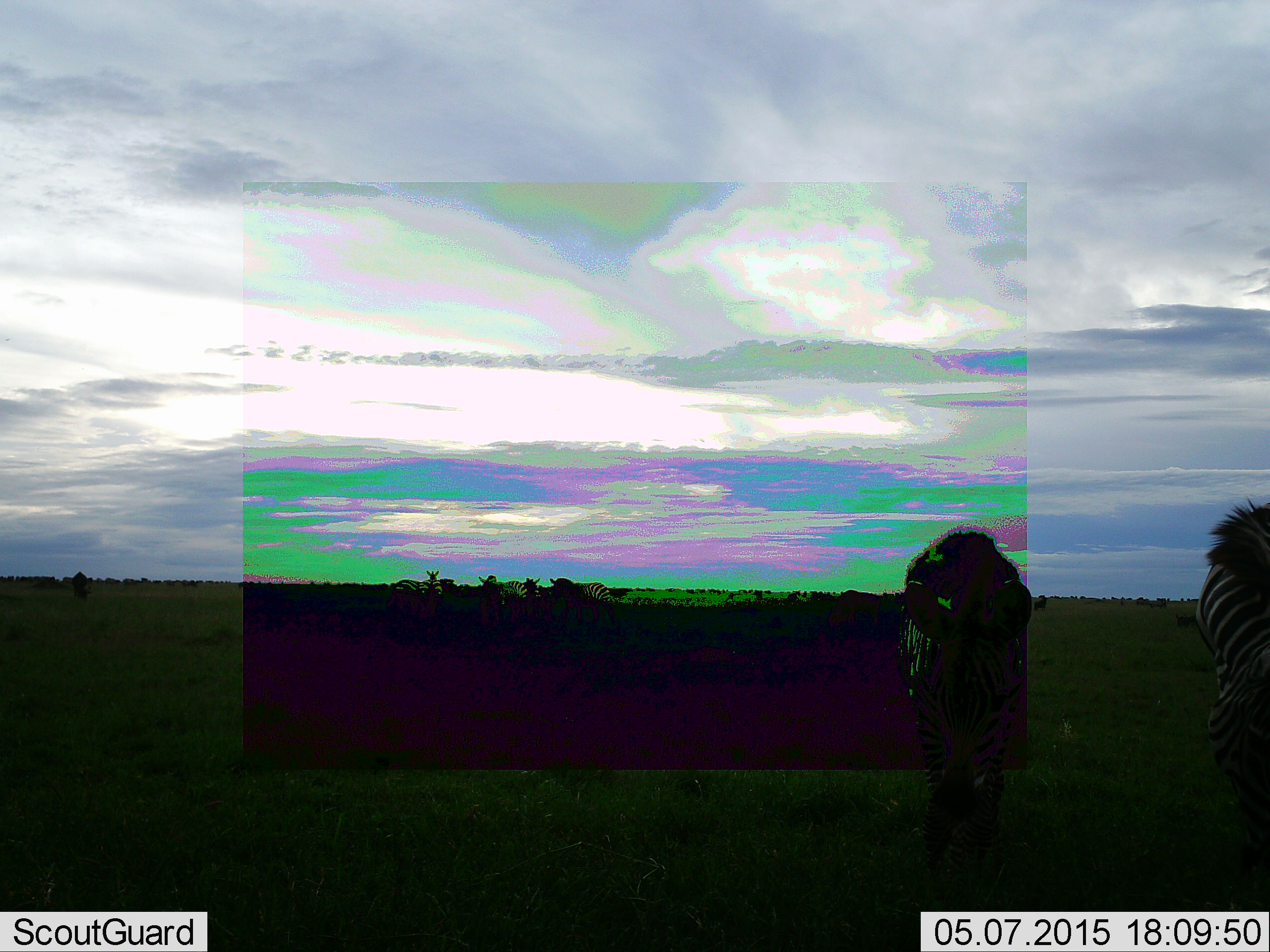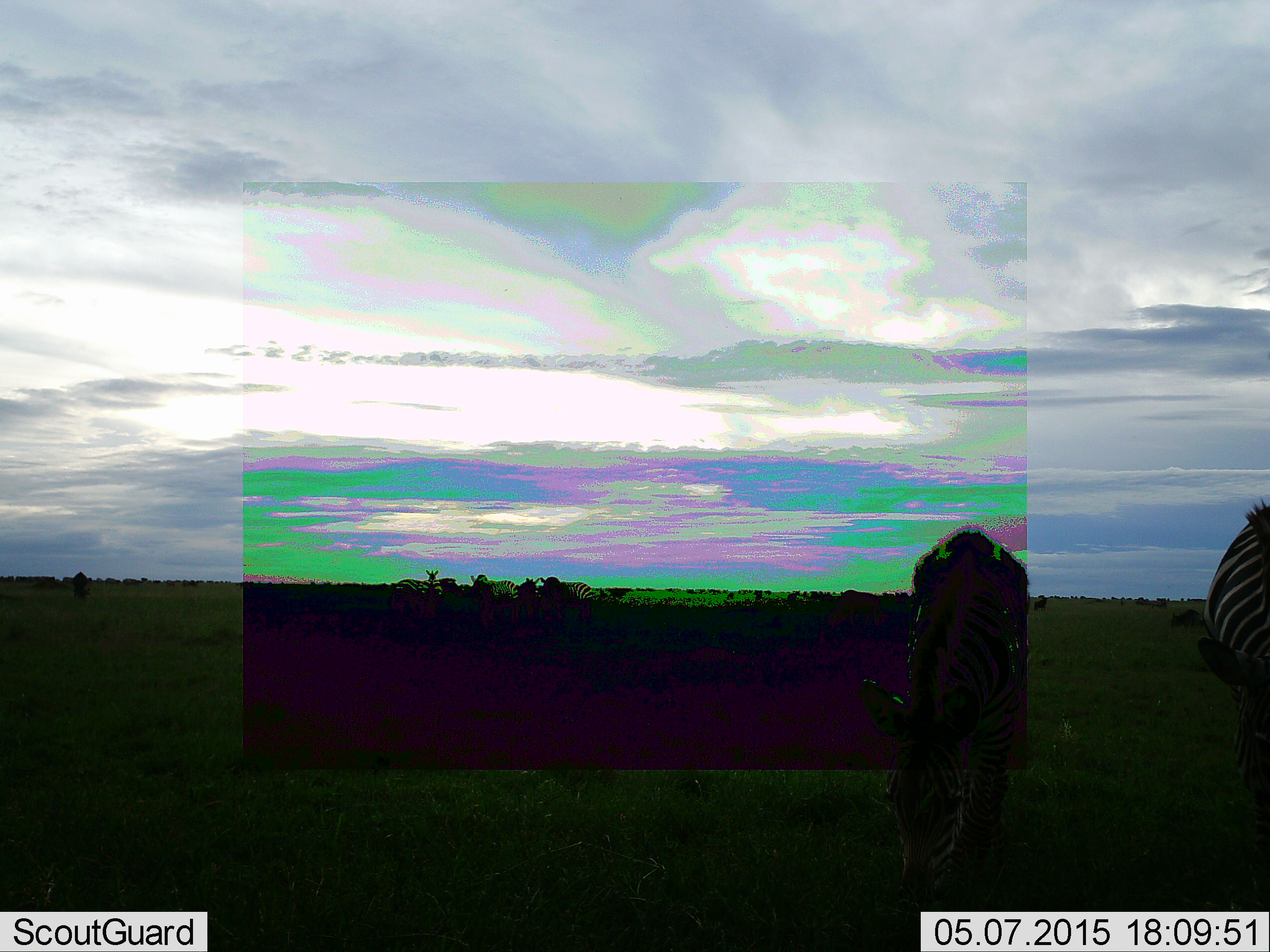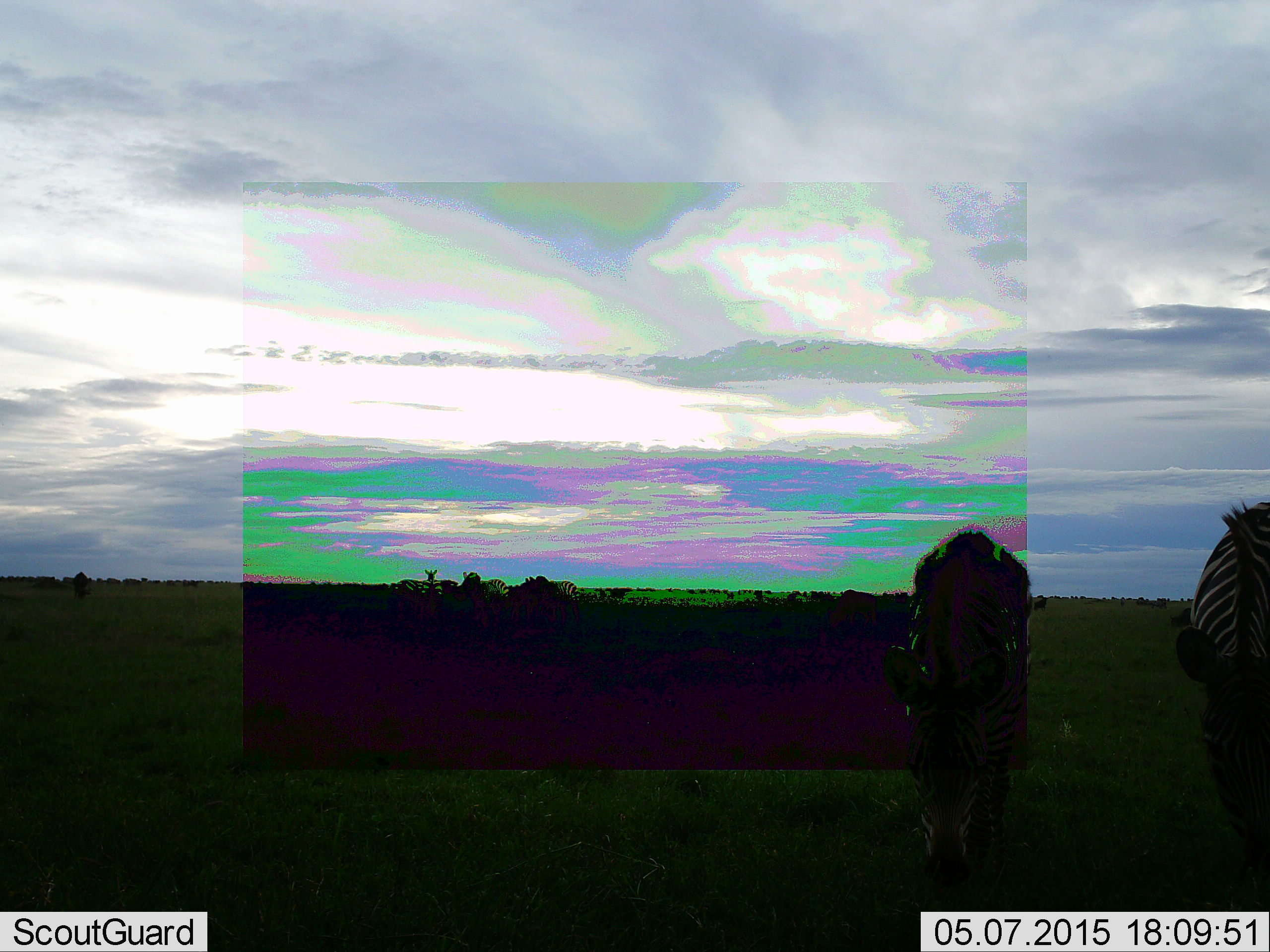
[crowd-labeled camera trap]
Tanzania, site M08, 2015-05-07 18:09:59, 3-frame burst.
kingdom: Animalia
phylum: Chordata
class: Mammalia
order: Perissodactyla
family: Equidae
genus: Equus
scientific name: Equus quagga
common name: plains zebra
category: zebra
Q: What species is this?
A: Zebra (plains zebra) (Equus quagga).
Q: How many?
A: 6.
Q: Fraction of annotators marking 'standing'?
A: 58%.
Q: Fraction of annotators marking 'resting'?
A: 8%.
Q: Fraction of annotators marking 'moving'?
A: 50%.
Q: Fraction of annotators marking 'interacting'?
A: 0%.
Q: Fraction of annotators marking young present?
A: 0%.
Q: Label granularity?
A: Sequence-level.